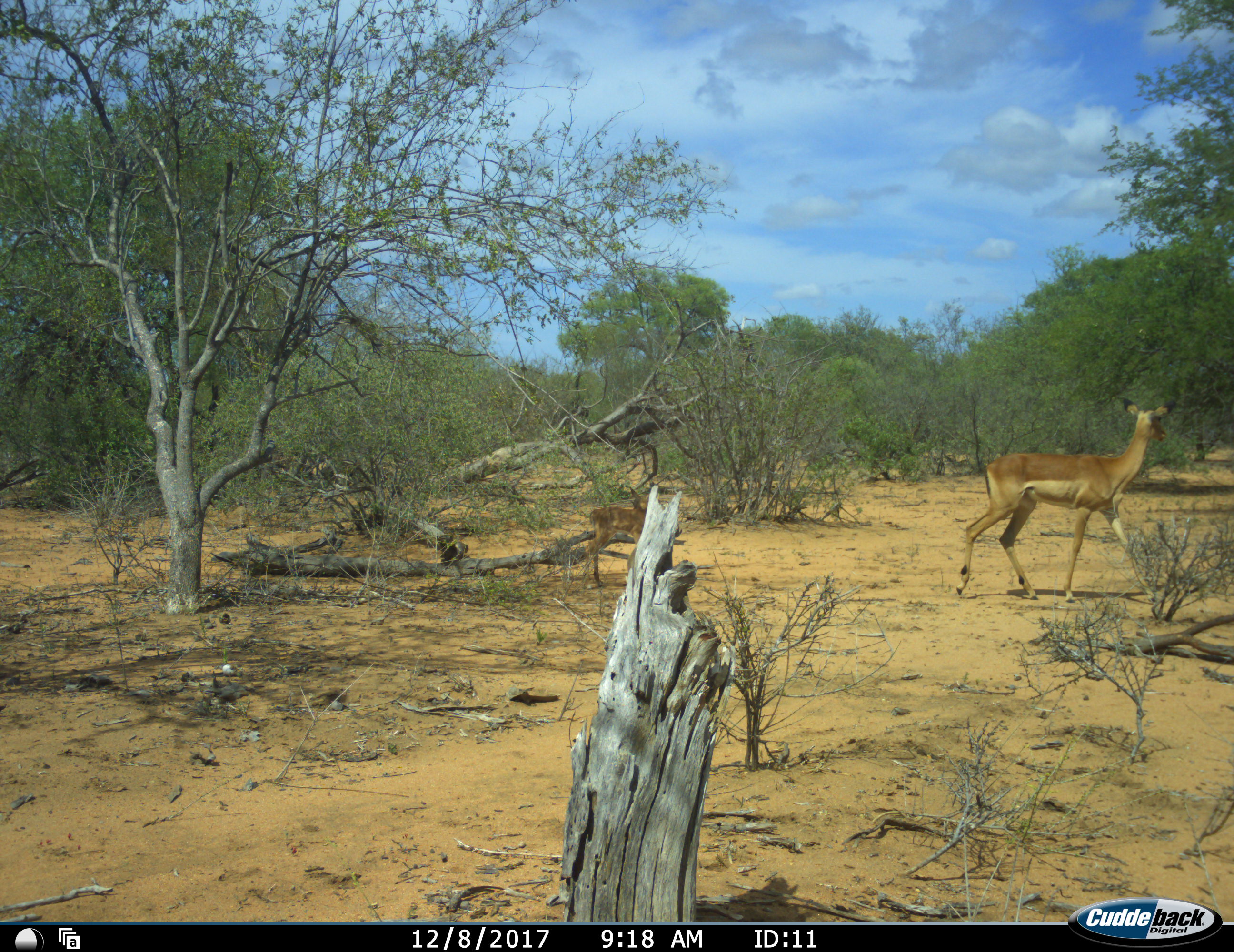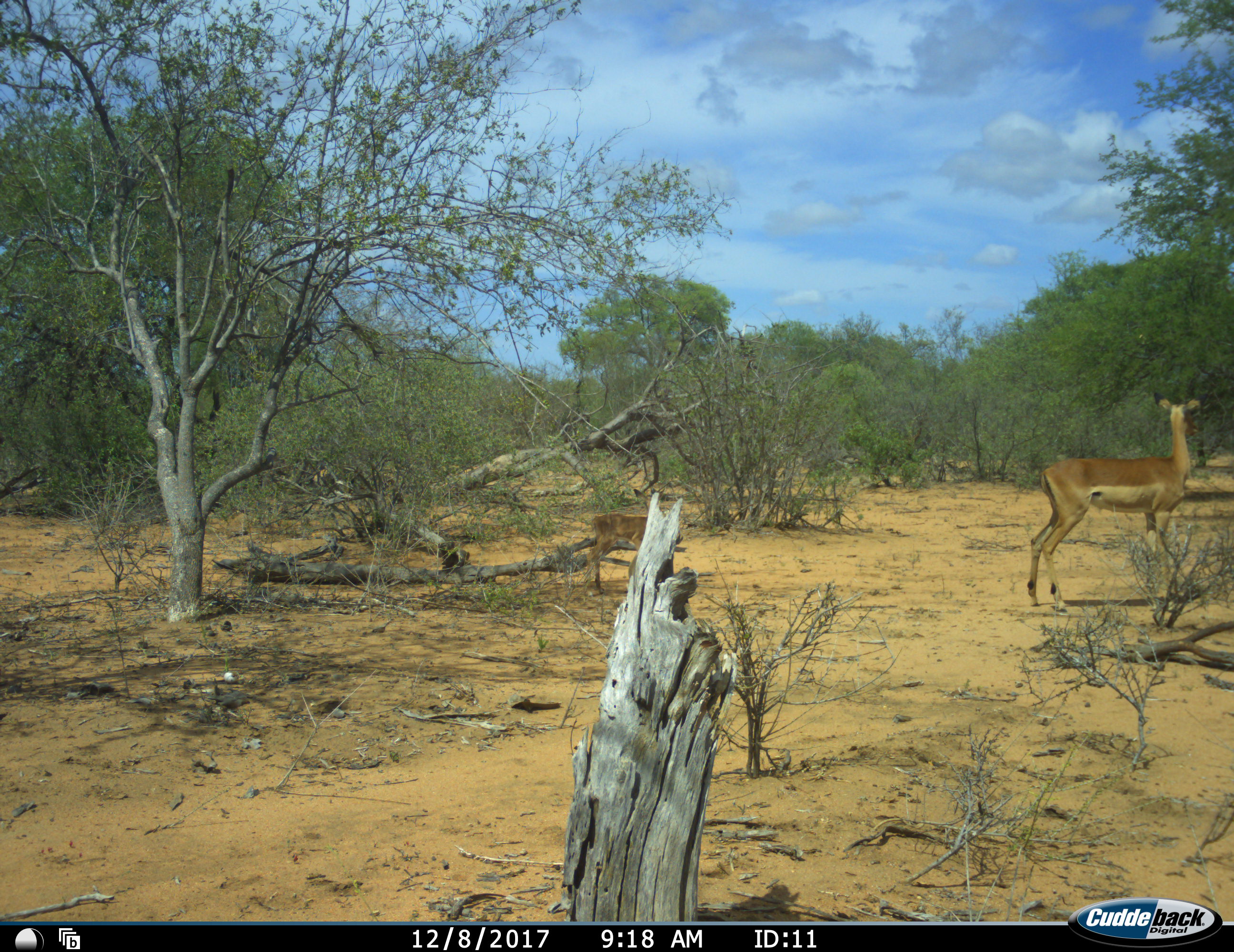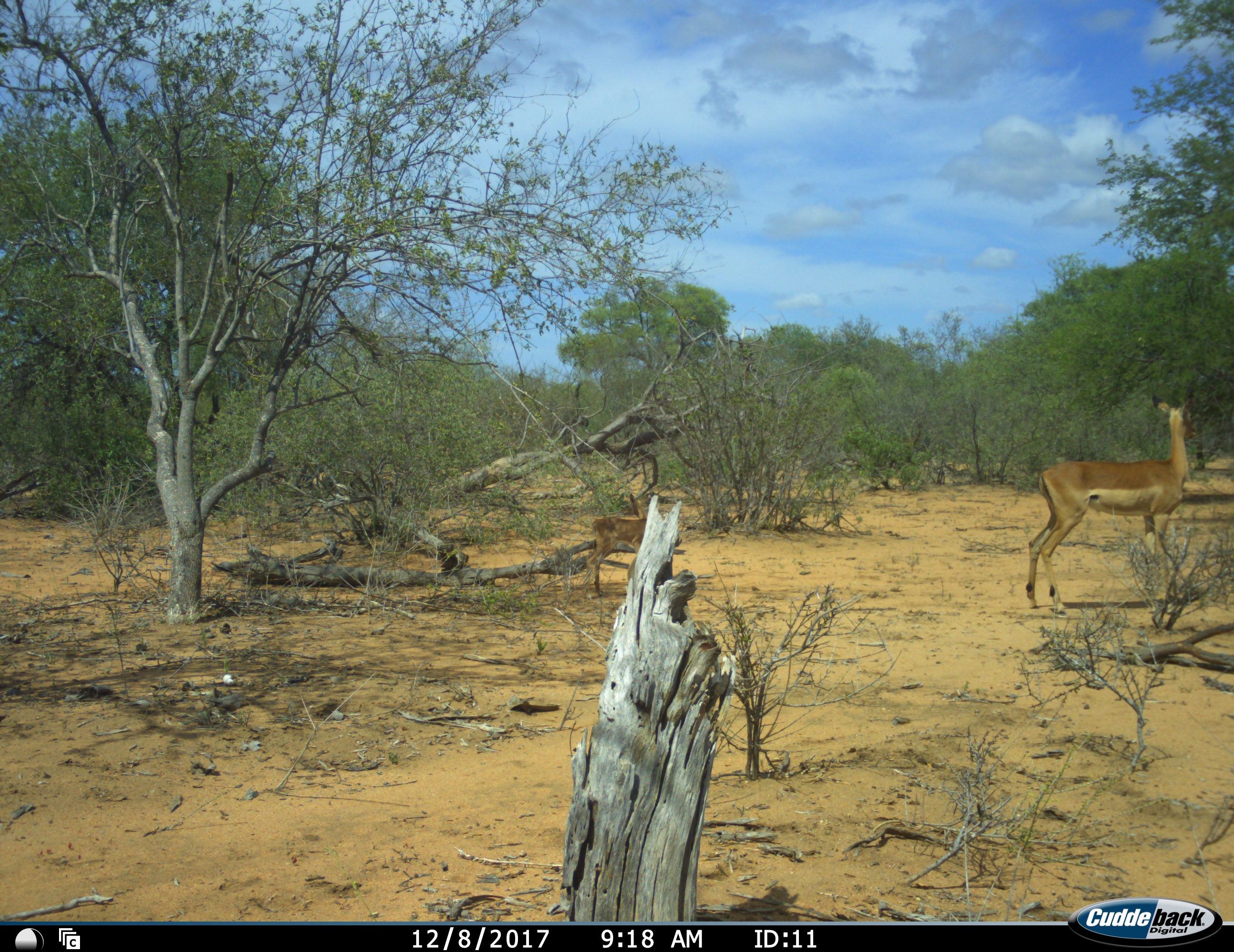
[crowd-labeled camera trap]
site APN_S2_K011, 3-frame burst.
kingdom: Animalia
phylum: Chordata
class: Mammalia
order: Artiodactyla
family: Bovidae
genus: Aepyceros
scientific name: Aepyceros melampus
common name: impala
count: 2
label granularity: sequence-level